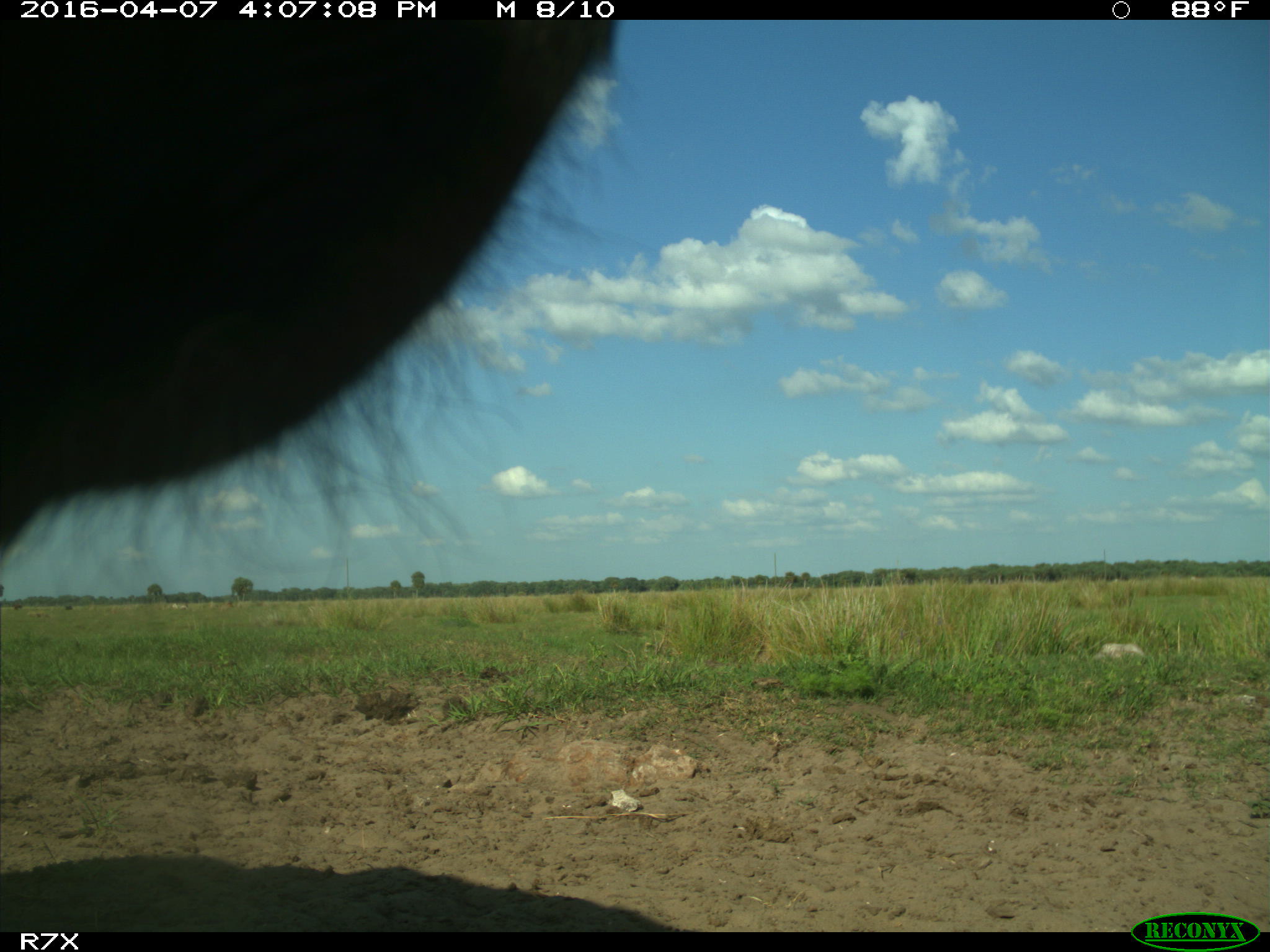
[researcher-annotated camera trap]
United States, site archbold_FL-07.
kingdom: Animalia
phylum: Chordata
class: Mammalia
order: Artiodactyla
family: Bovidae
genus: Bos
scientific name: Bos taurus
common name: domestic cow